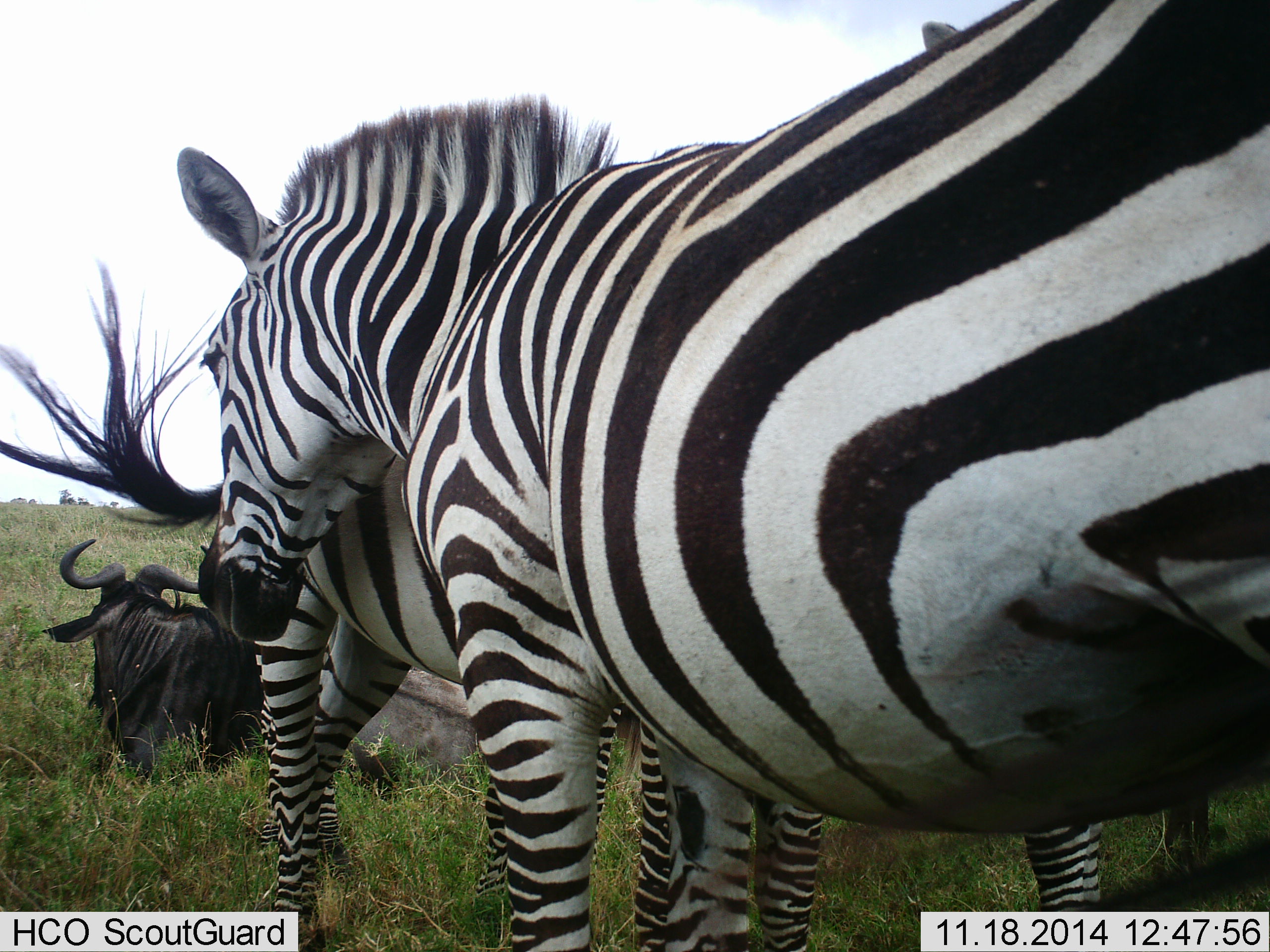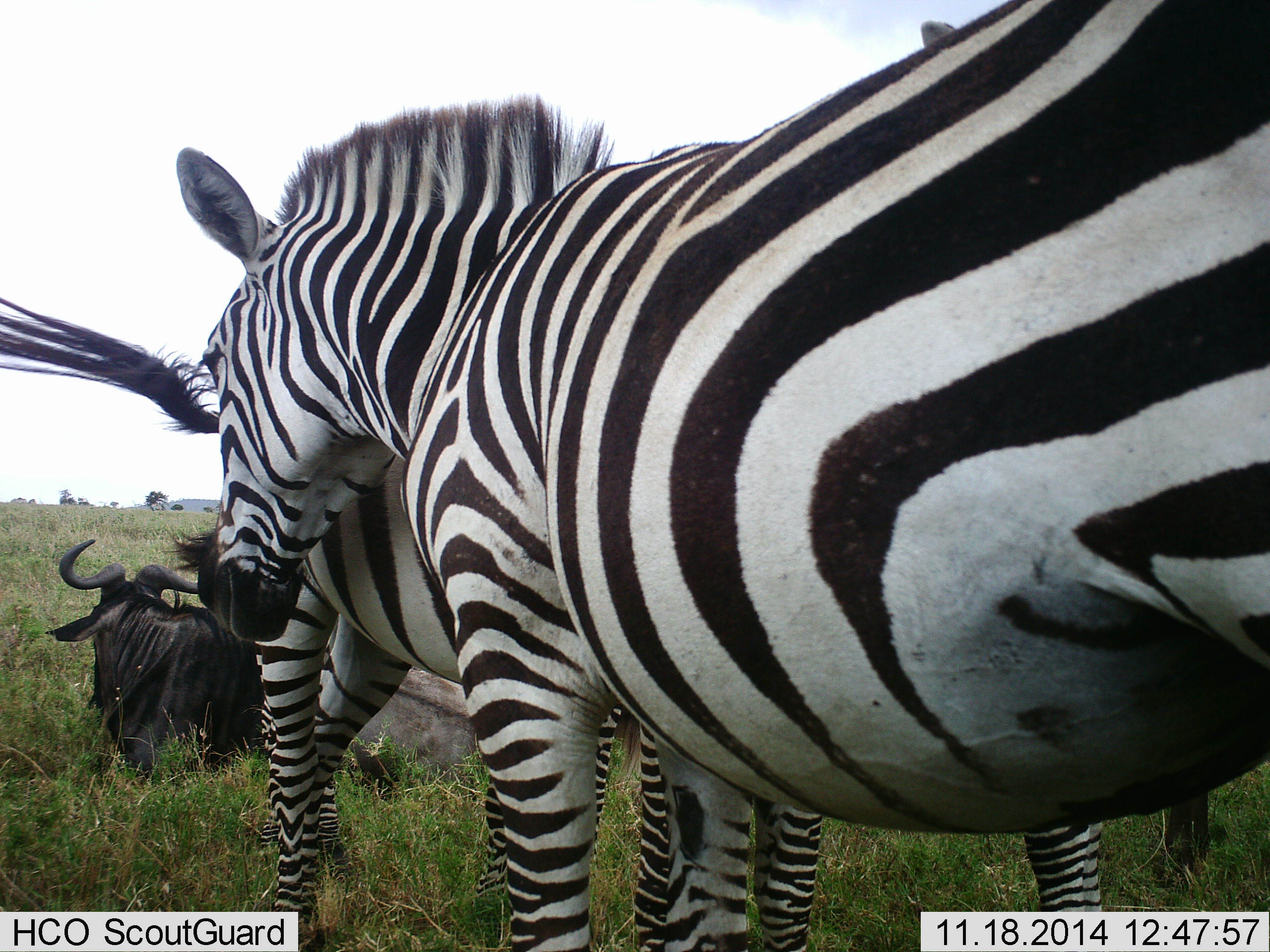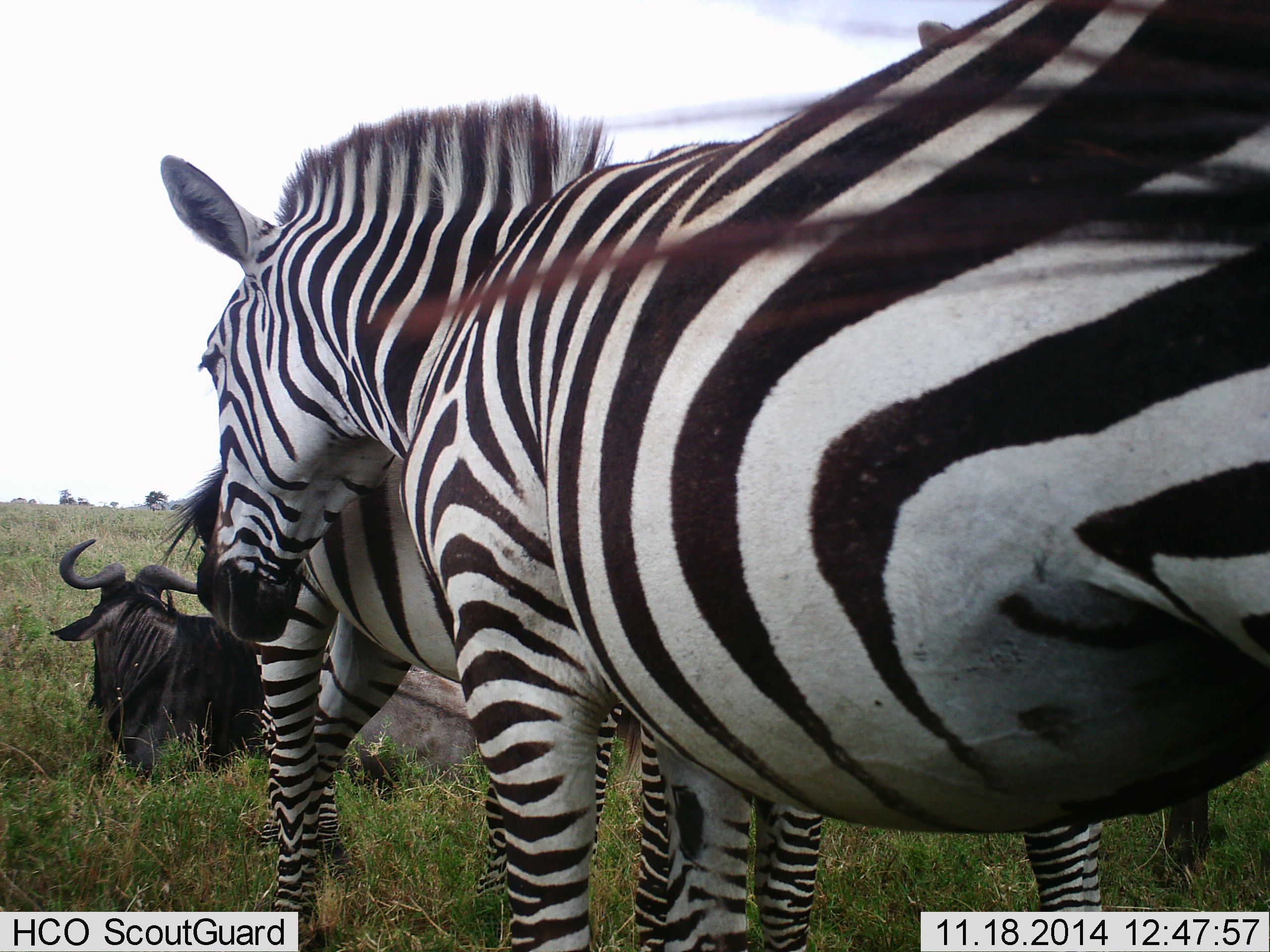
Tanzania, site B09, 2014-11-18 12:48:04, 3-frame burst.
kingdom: Animalia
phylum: Chordata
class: Mammalia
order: Artiodactyla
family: Bovidae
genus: Connochaetes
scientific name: Connochaetes taurinus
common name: blue wildebeest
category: wildebeest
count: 1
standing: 20%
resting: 90%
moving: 0%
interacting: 0%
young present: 0%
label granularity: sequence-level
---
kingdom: Animalia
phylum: Chordata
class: Mammalia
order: Perissodactyla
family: Equidae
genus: Equus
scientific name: Equus quagga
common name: plains zebra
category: zebra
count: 2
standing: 91%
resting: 0%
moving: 0%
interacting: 18%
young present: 0%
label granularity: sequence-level